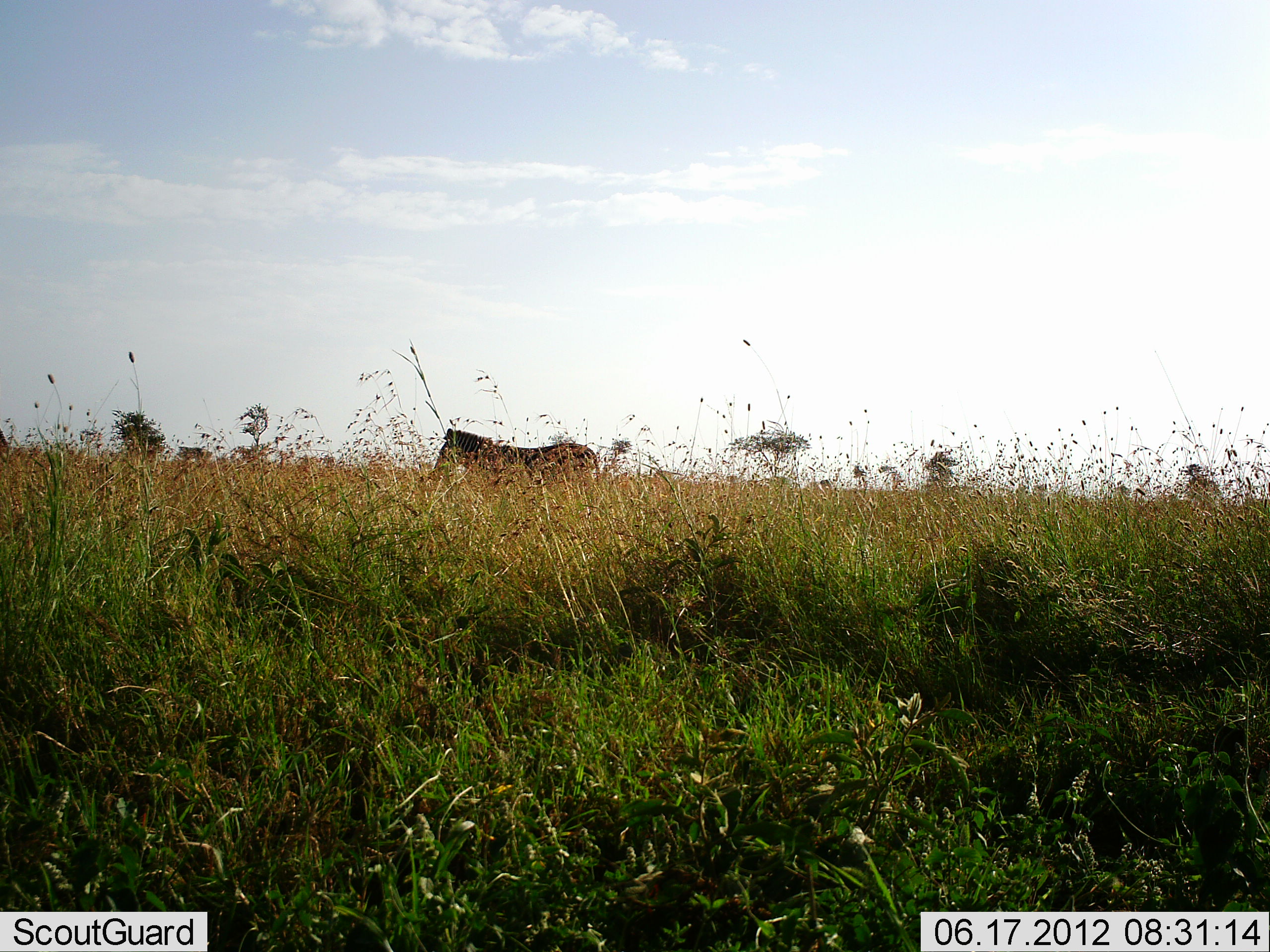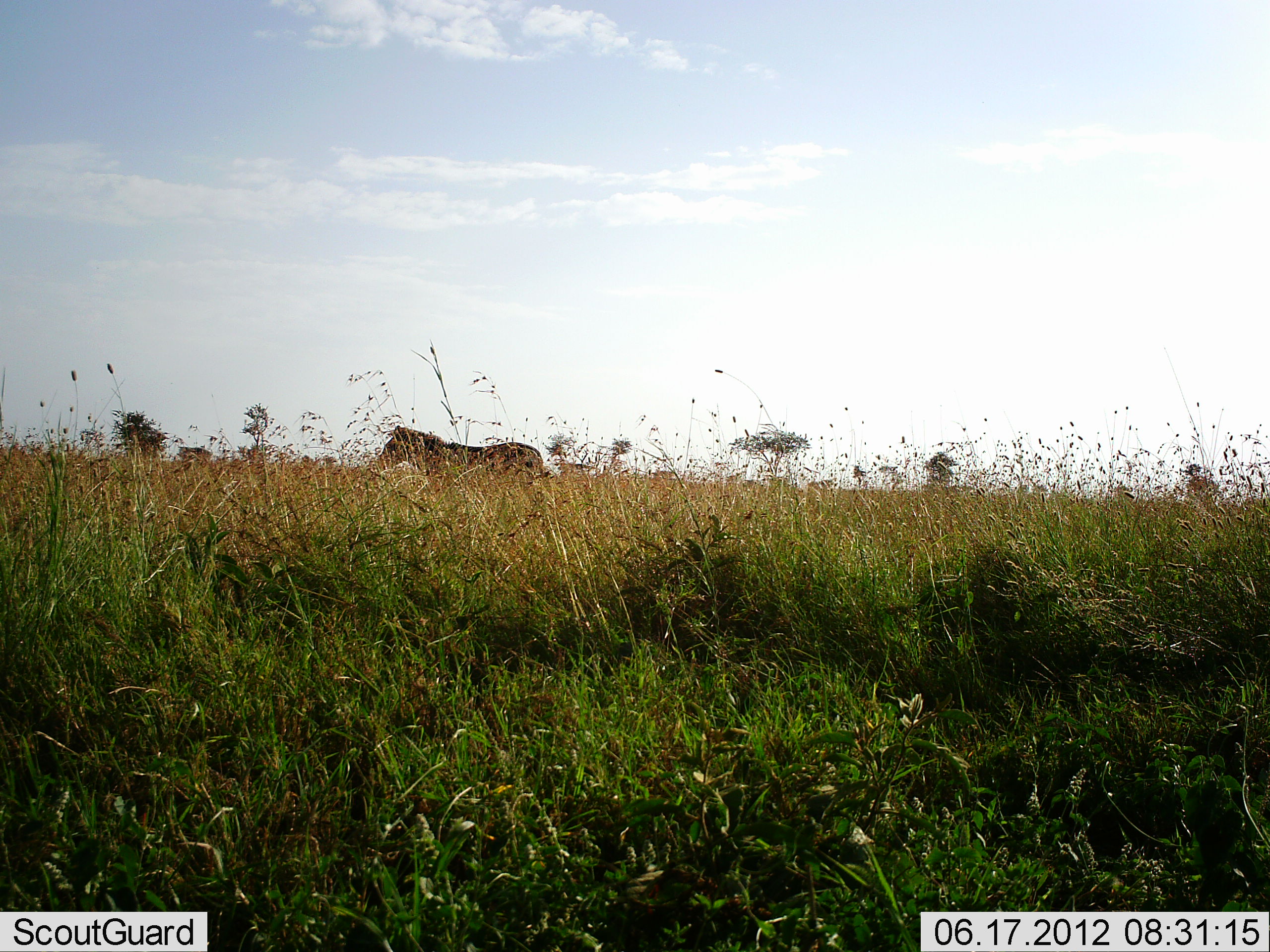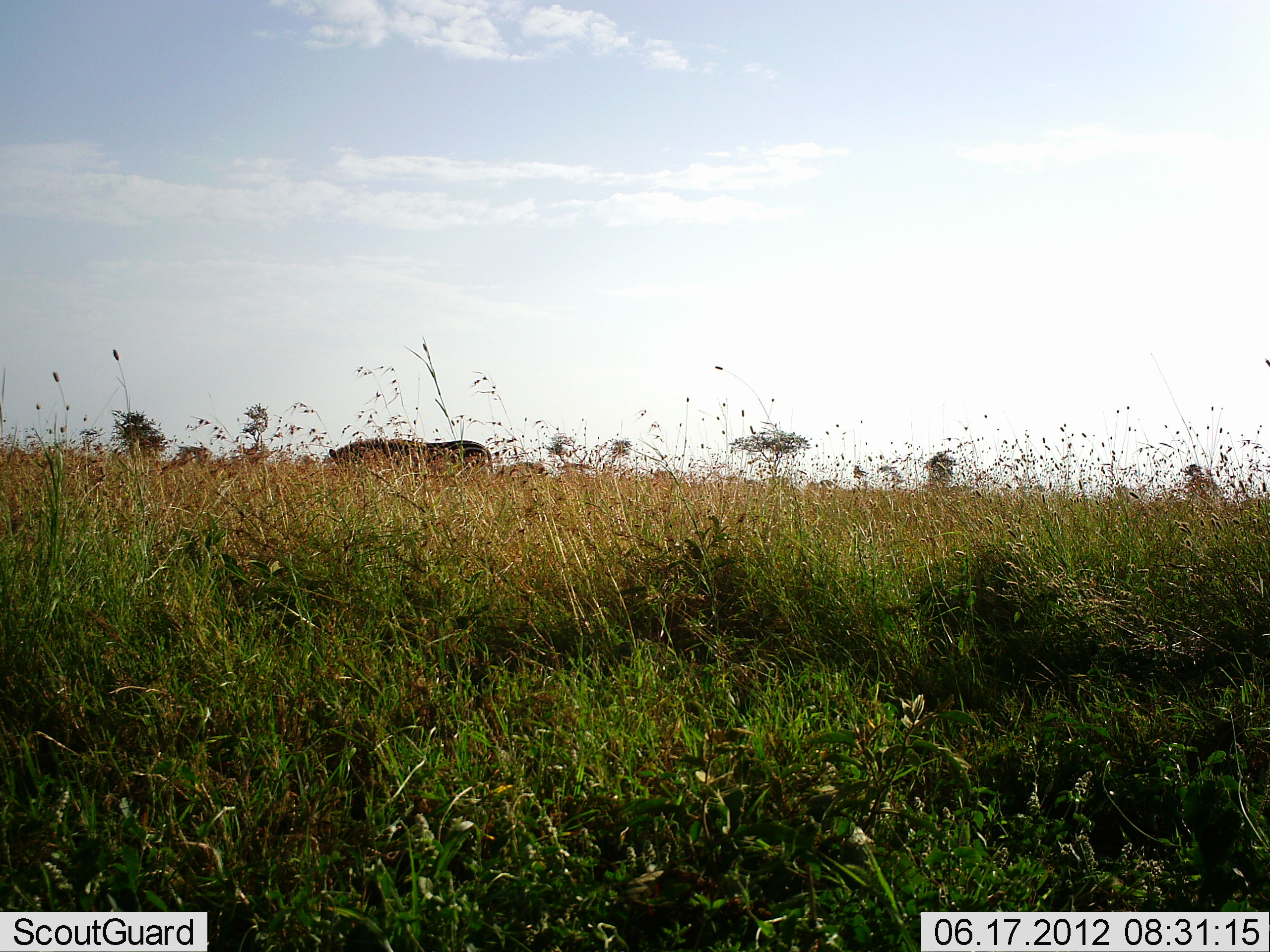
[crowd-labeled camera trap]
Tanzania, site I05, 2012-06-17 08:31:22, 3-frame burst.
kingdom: Animalia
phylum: Chordata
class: Mammalia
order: Perissodactyla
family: Equidae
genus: Equus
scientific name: Equus quagga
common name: plains zebra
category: zebra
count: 1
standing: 10%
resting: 0%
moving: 90%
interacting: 0%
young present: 0%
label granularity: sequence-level